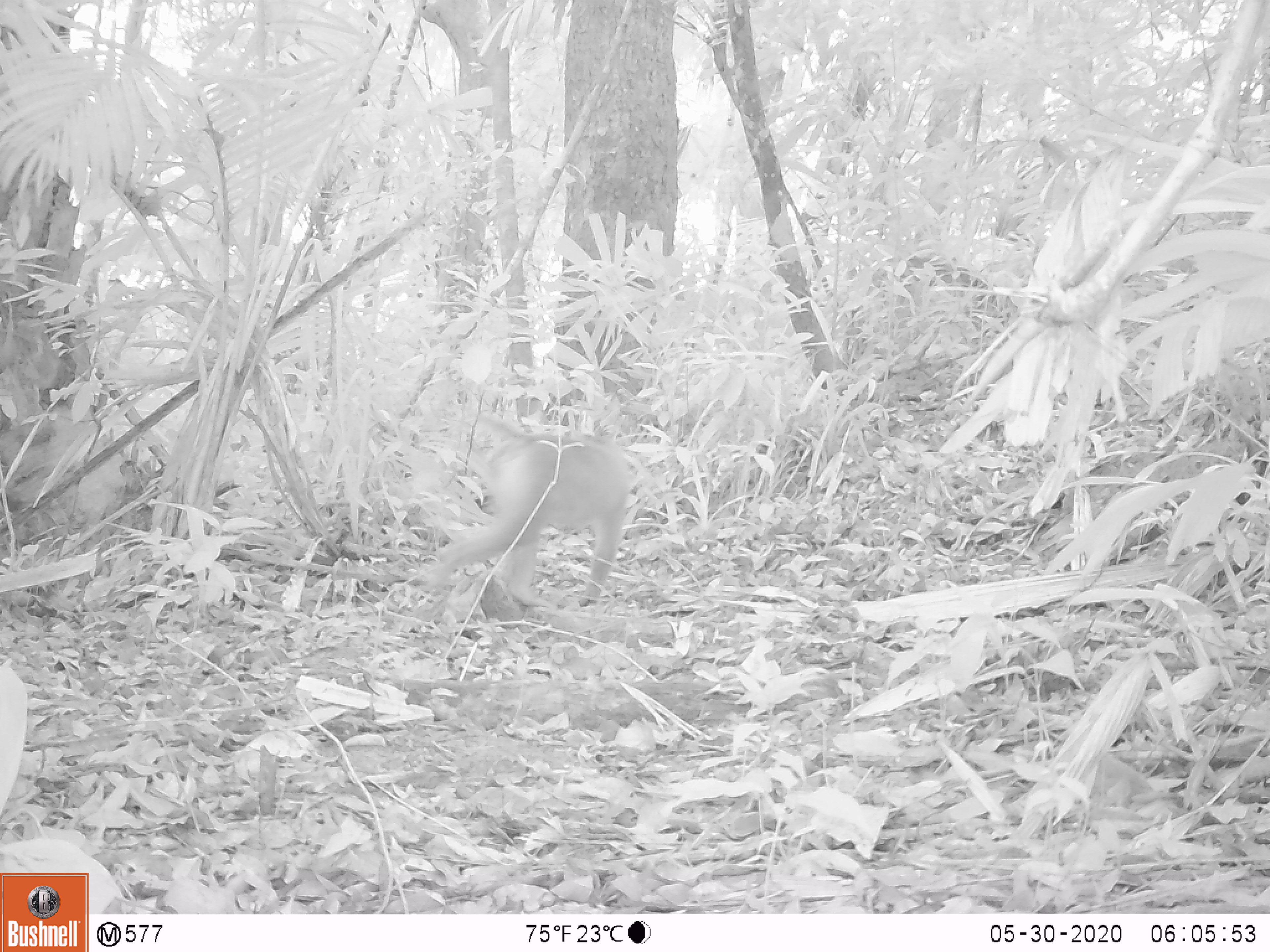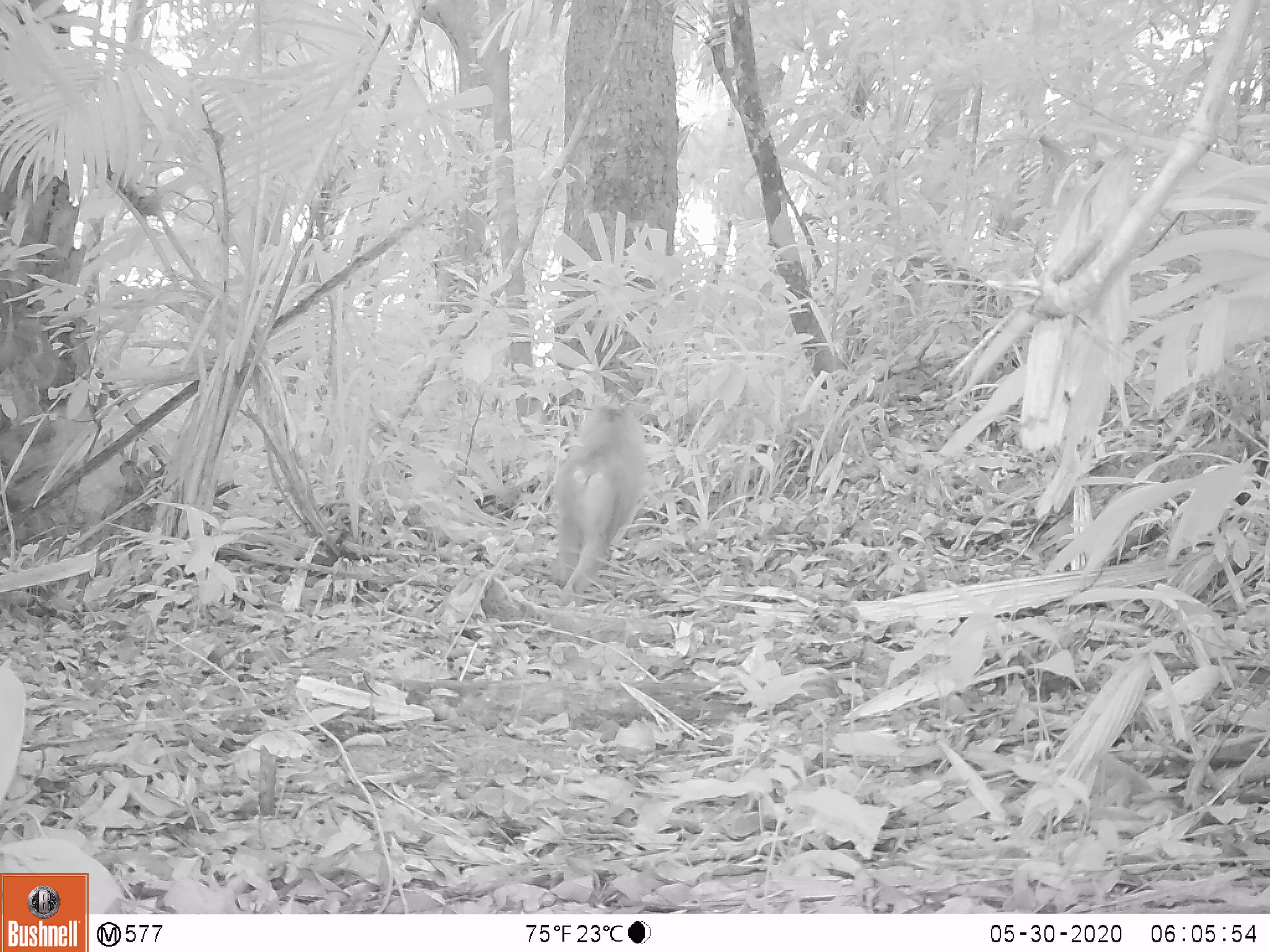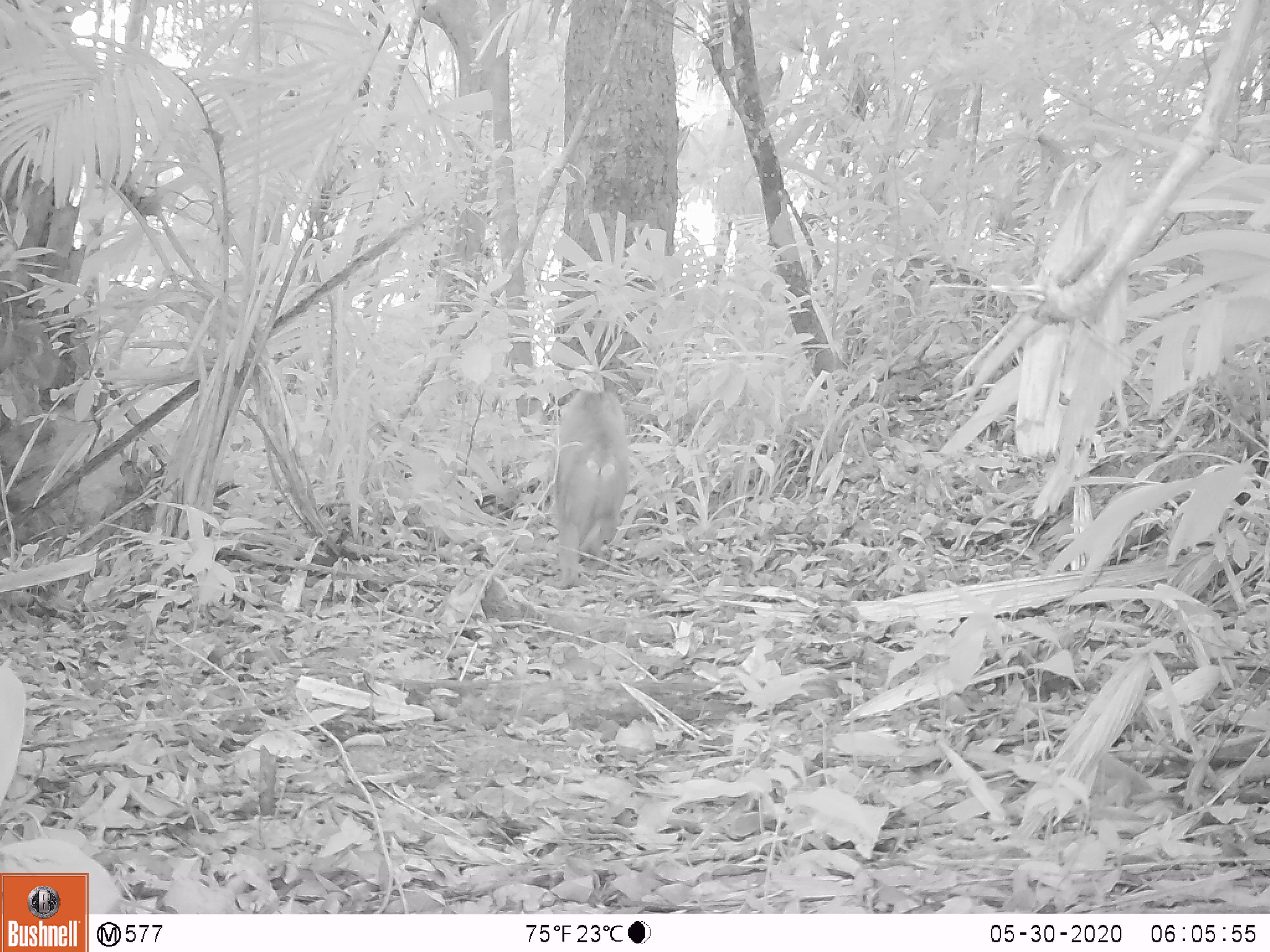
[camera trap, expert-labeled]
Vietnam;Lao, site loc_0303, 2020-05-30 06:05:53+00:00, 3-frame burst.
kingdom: Animalia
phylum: Chordata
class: Mammalia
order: Primates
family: Cercopithecidae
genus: Macaca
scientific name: Macaca nemestrina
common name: pig-tailed macaque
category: pig tailed macaque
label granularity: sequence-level